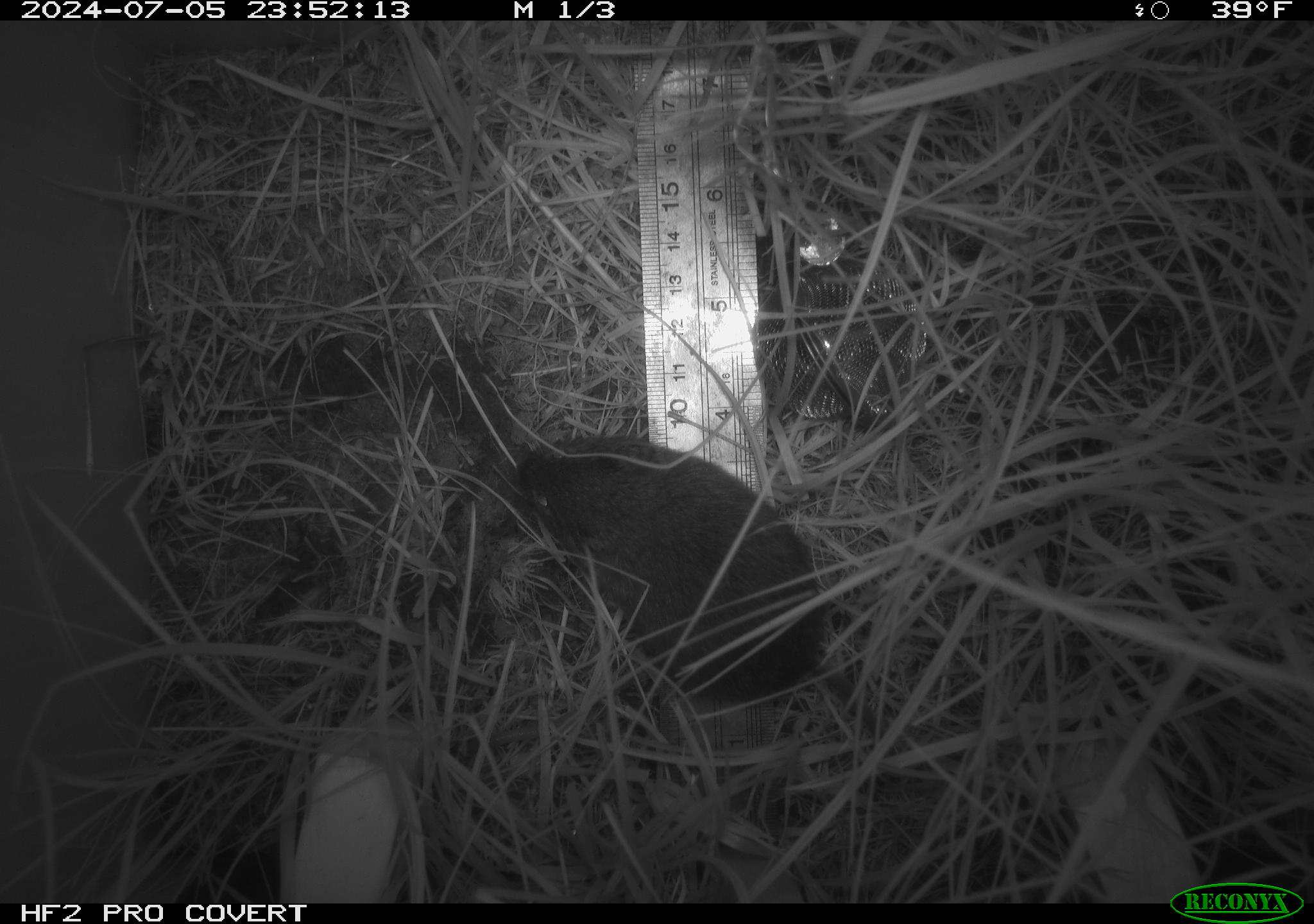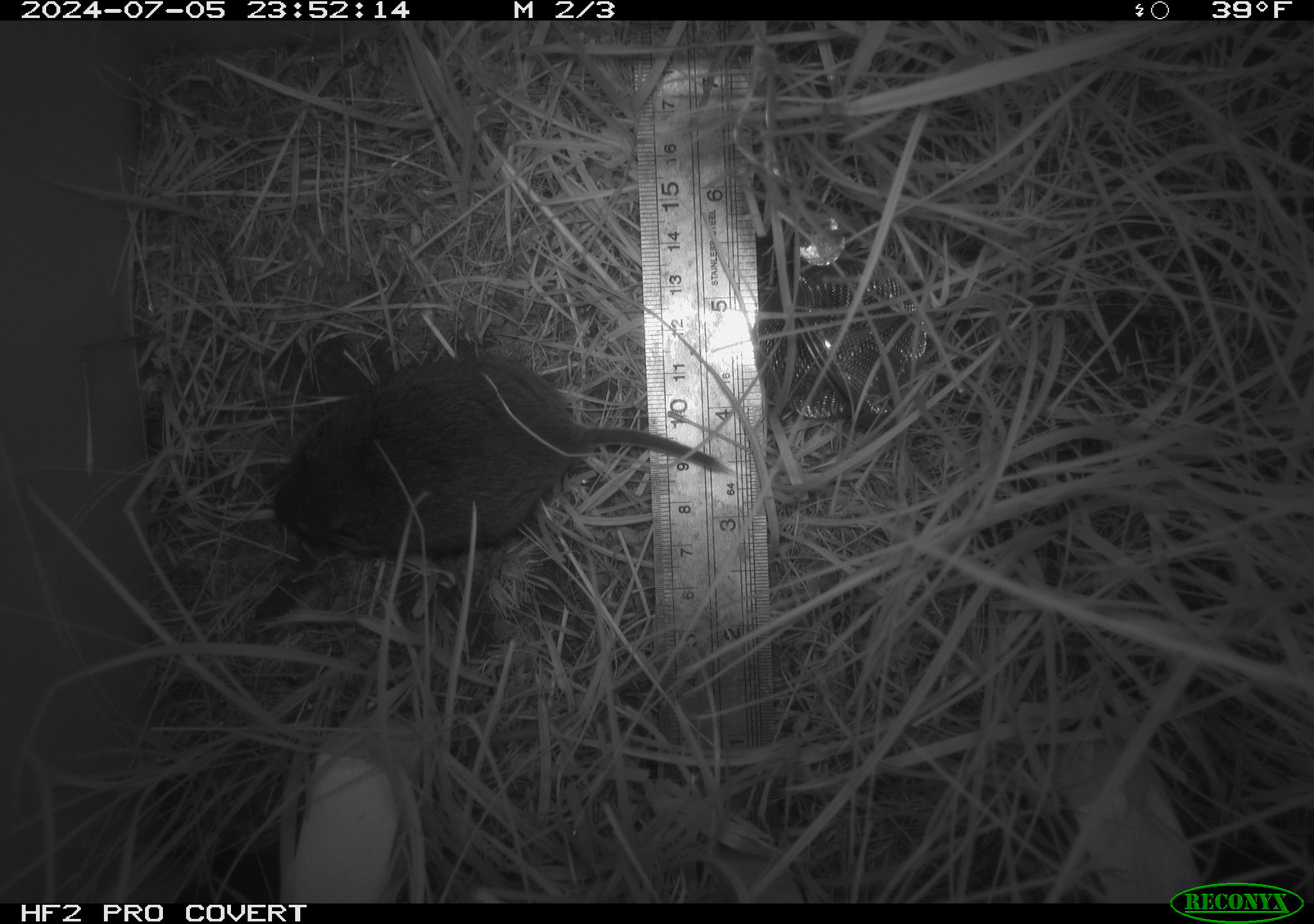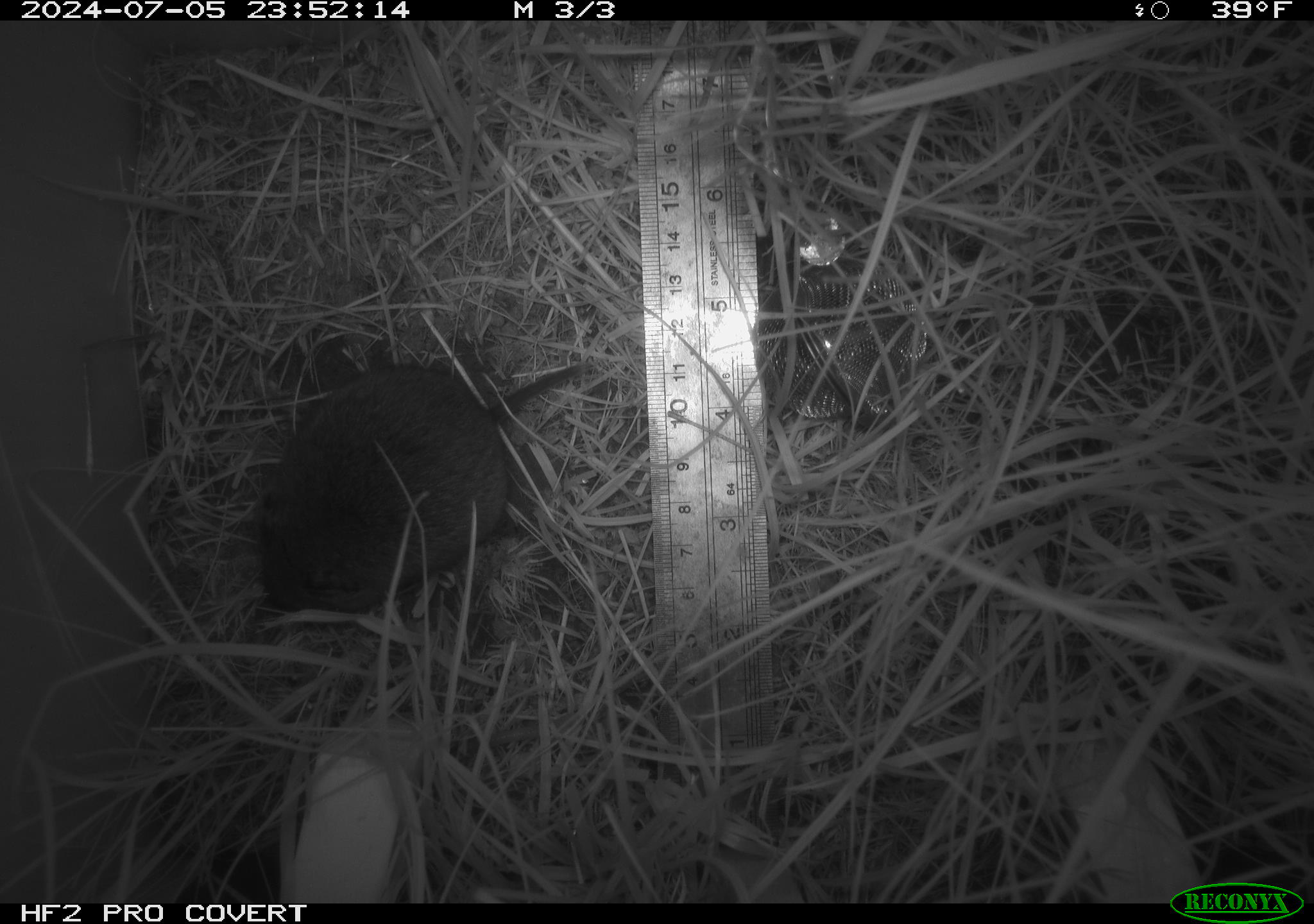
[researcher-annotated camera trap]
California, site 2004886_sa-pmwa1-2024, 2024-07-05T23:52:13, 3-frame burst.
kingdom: Animalia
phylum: Chordata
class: Mammalia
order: Rodentia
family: Cricetidae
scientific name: Arvicolinae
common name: voles, lemmings, and muskrats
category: arvicolinae subfamily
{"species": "arvicolinae subfamily (voles, lemmings, and muskrats) (Arvicolinae)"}